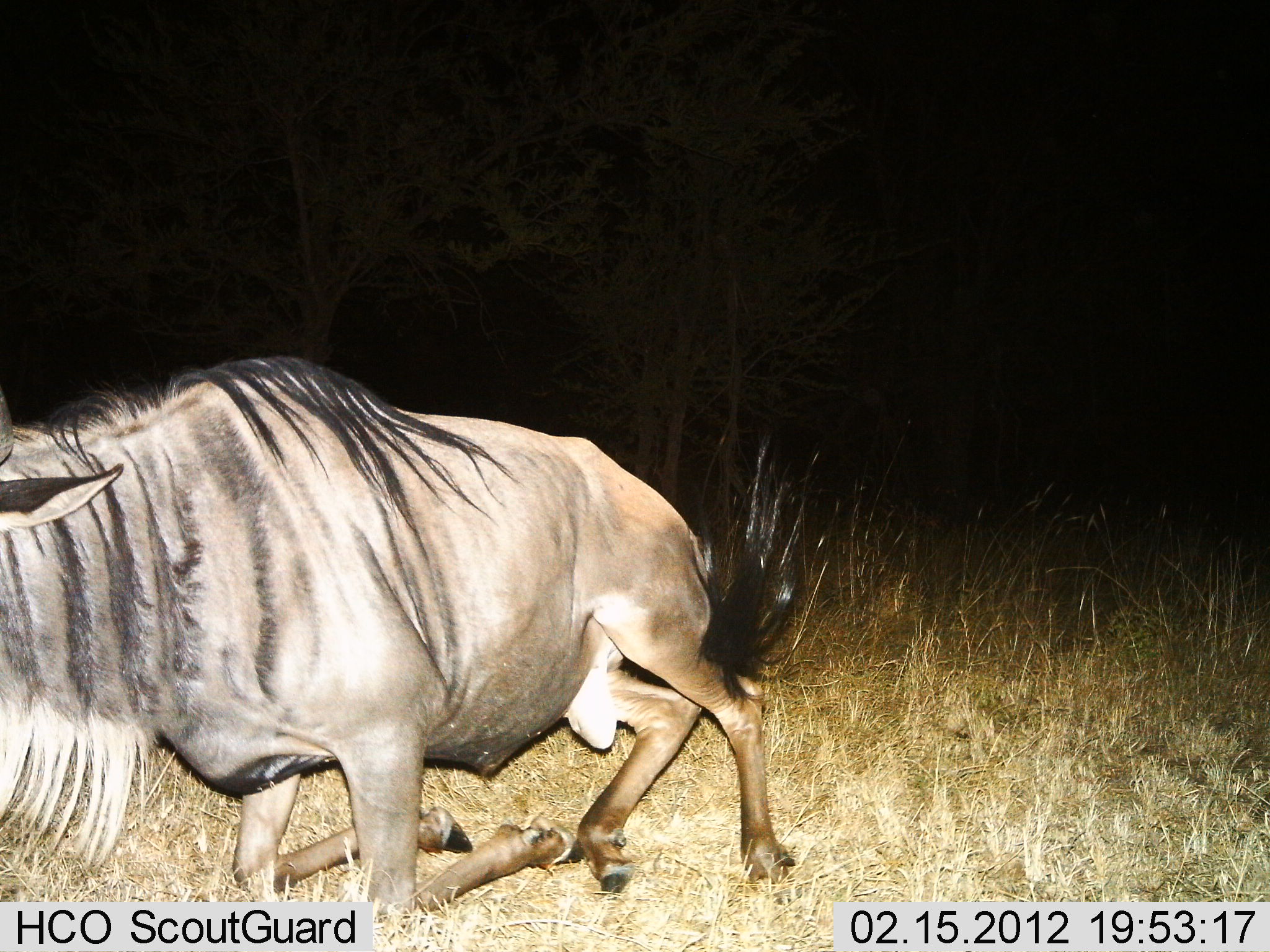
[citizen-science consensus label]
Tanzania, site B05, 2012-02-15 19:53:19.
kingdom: Animalia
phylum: Chordata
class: Mammalia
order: Artiodactyla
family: Bovidae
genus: Connochaetes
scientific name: Connochaetes taurinus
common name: blue wildebeest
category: wildebeest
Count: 1.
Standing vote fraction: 0%.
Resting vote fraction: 84%.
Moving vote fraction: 16%.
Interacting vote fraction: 0%.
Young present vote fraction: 0%.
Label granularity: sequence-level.